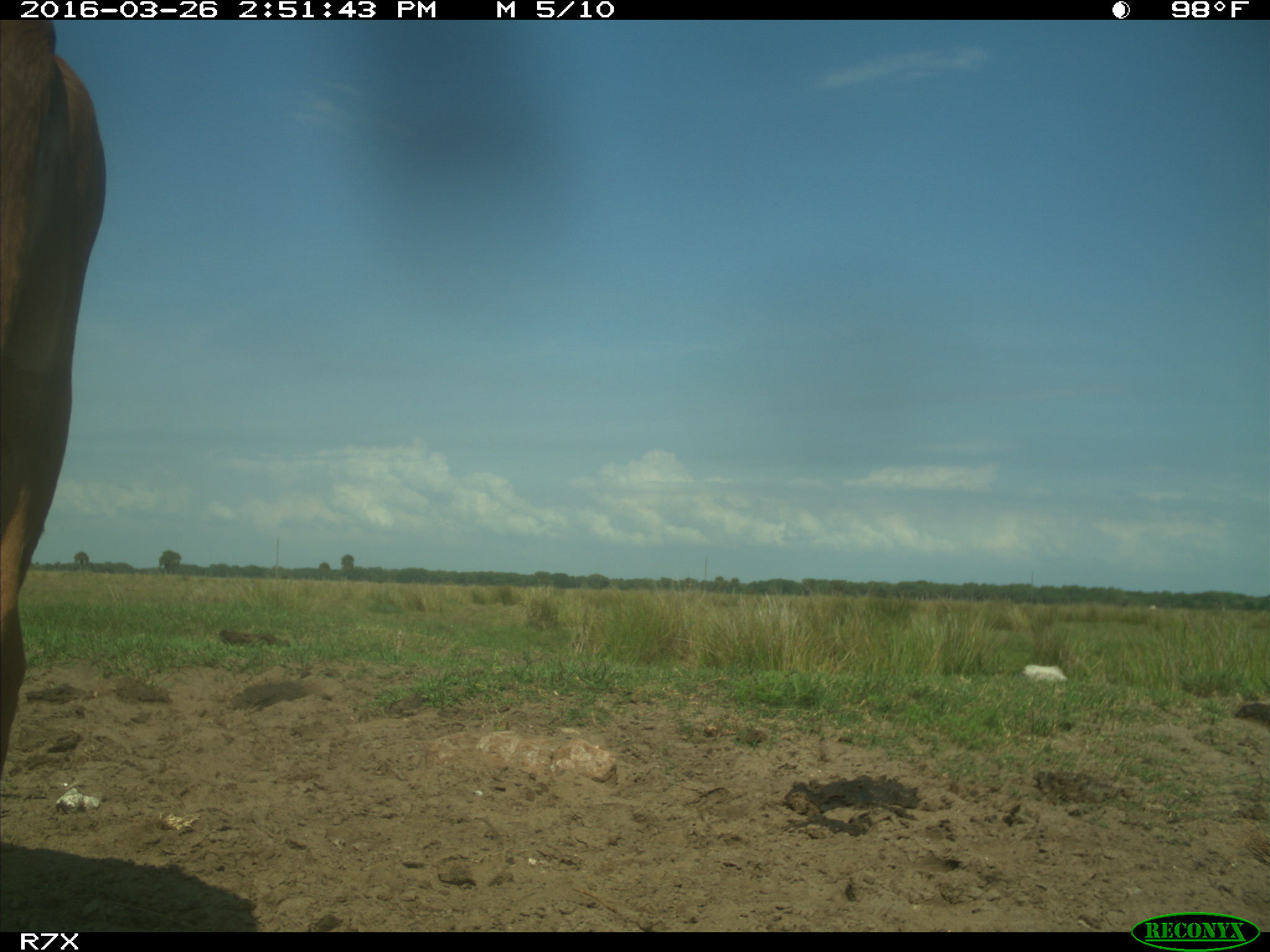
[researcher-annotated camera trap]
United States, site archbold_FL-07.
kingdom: Animalia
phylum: Chordata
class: Mammalia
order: Artiodactyla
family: Bovidae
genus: Bos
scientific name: Bos taurus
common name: domestic cow